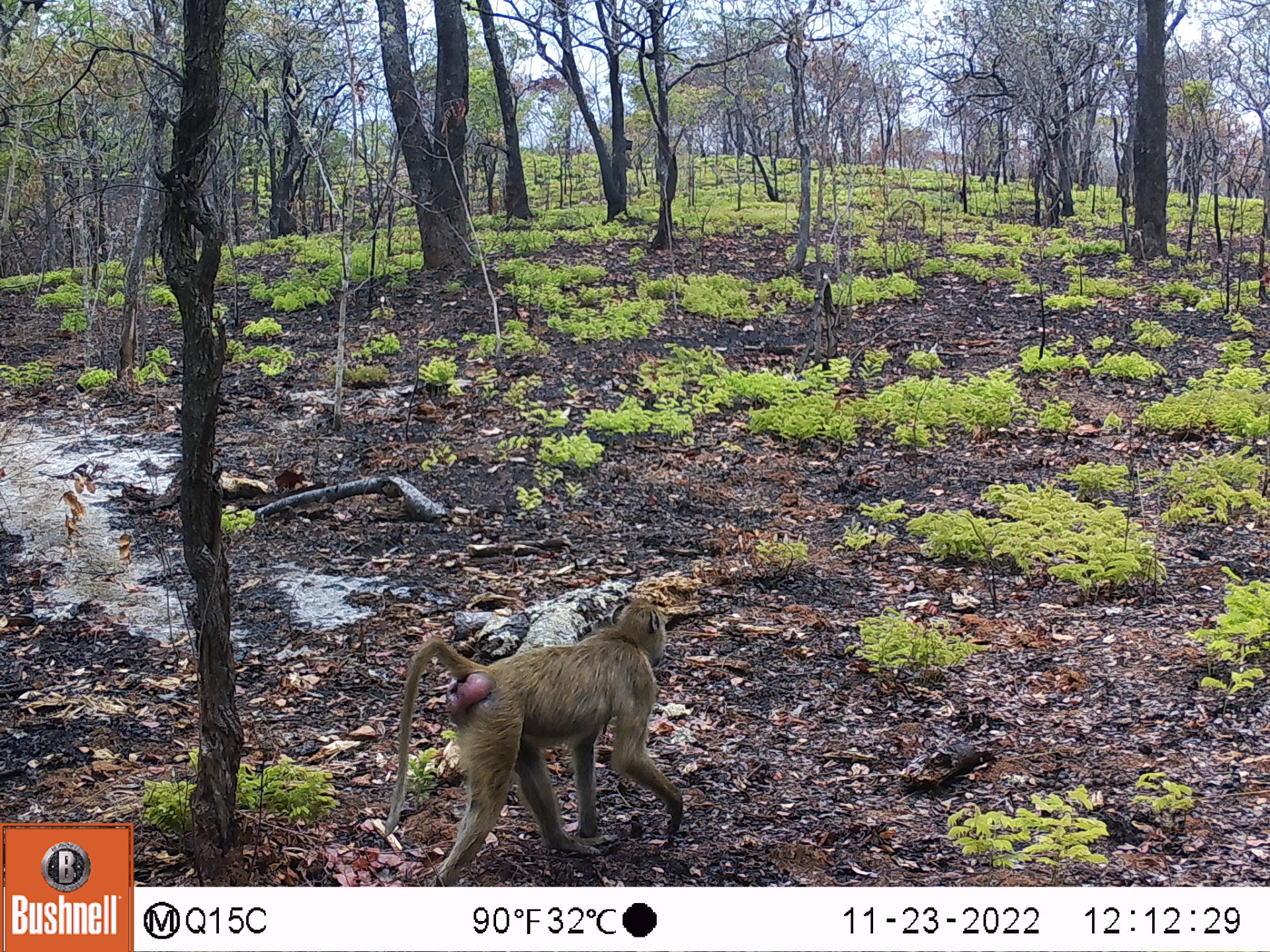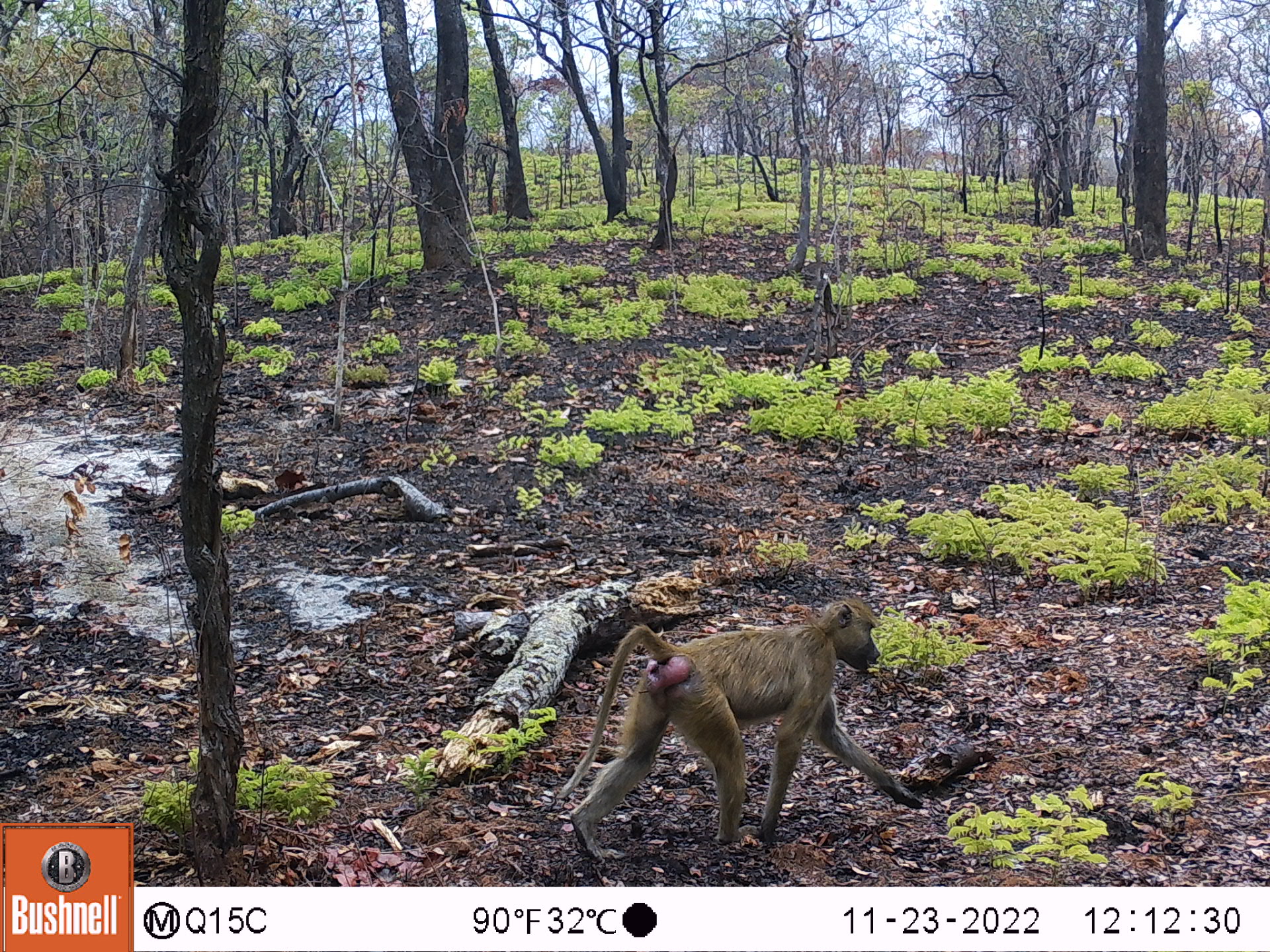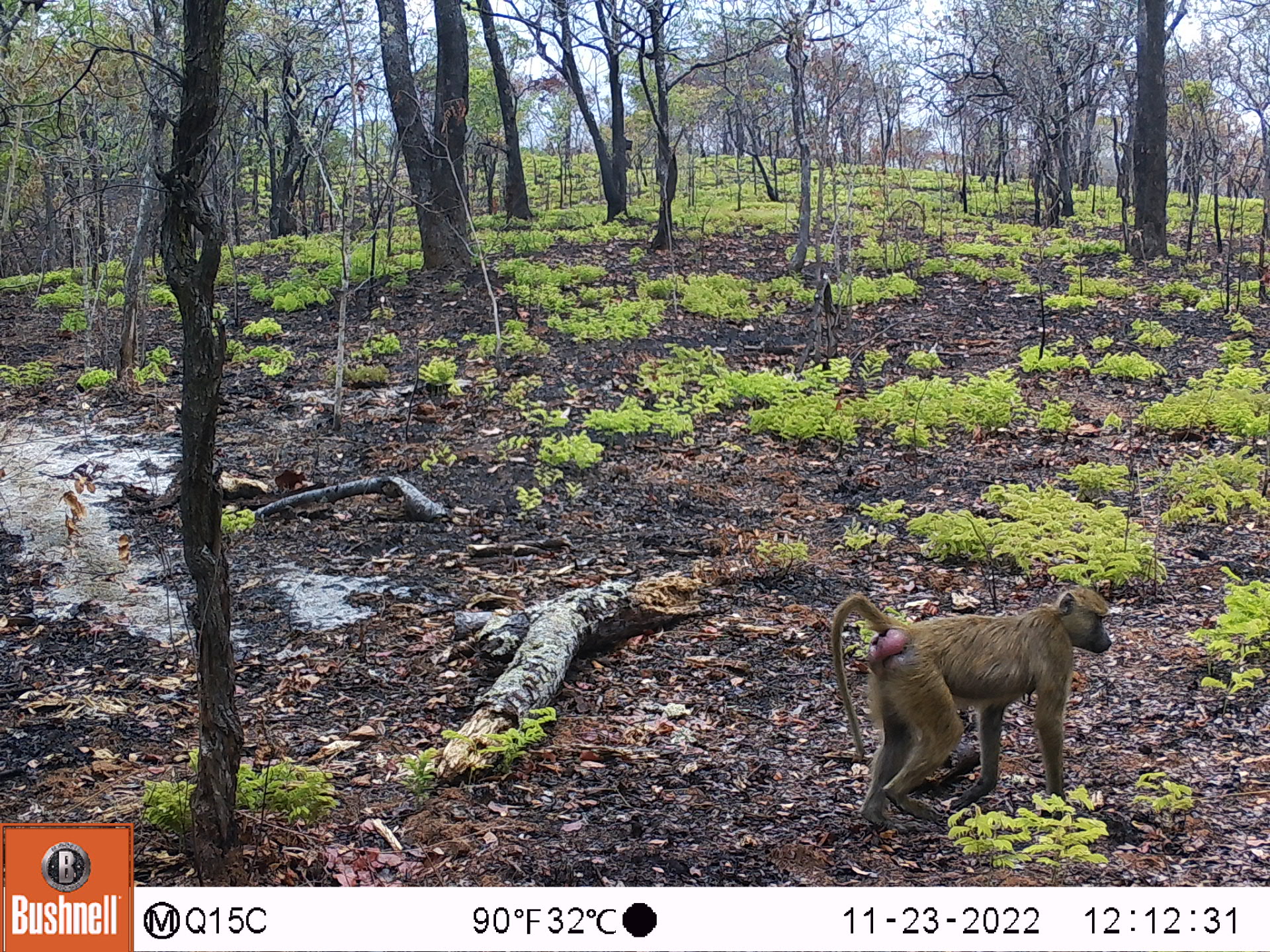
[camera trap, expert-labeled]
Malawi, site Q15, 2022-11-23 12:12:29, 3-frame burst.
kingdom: Animalia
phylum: Chordata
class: Mammalia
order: Primates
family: Cercopithecidae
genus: Papio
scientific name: Papio cynocephalus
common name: yellow baboon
Yellow baboon (Papio cynocephalus), count 1.